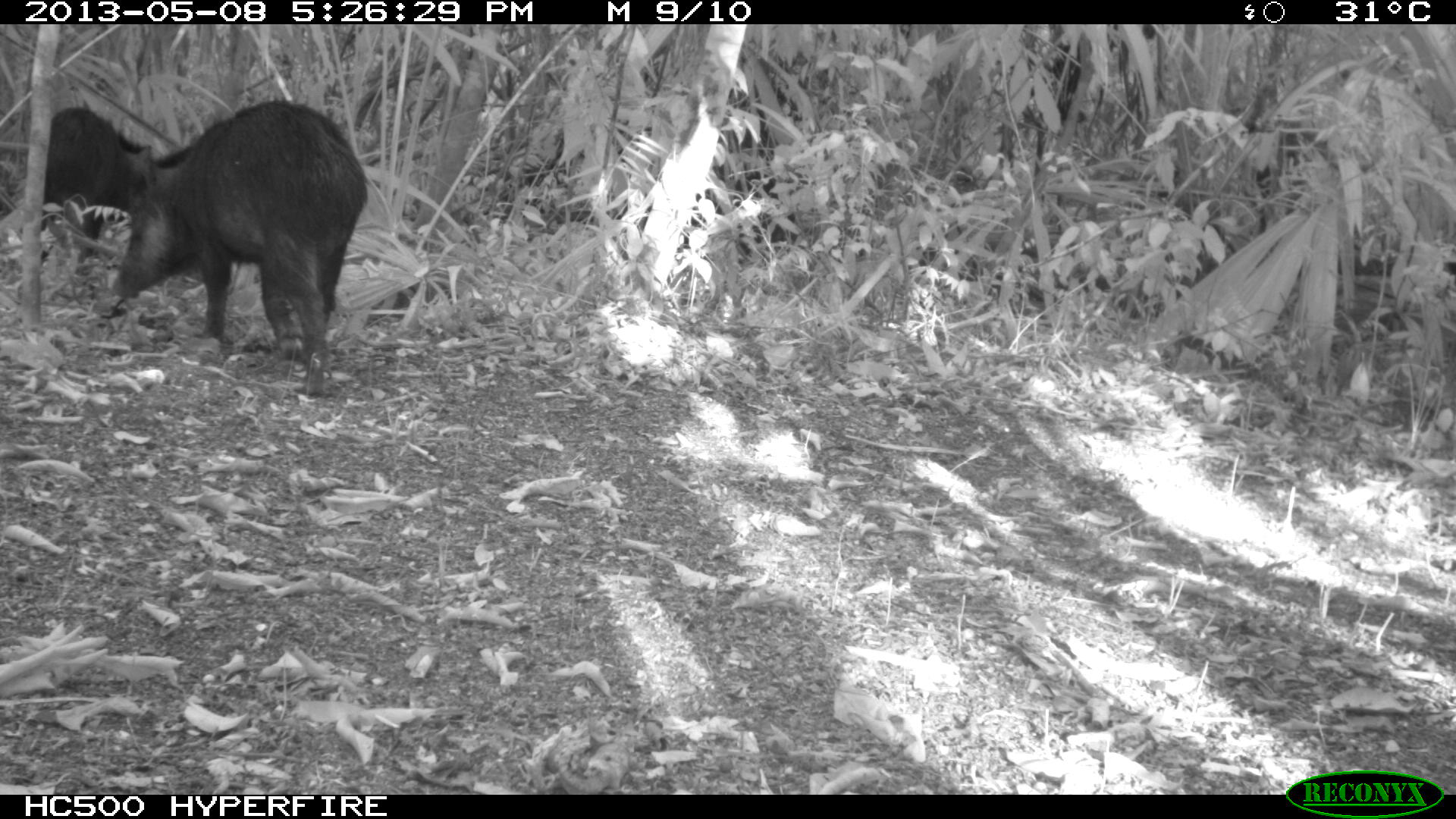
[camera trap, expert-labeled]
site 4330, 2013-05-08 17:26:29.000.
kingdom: Animalia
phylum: Chordata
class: Mammalia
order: Artiodactyla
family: Tayassuidae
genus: Tayassu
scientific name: Tayassu pecari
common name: white-lipped peccary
Tayassu pecari (white-lipped peccary), count 2.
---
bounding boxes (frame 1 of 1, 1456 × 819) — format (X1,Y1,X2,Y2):
tayassu pecari: (114,99,367,393); (36,108,154,299)